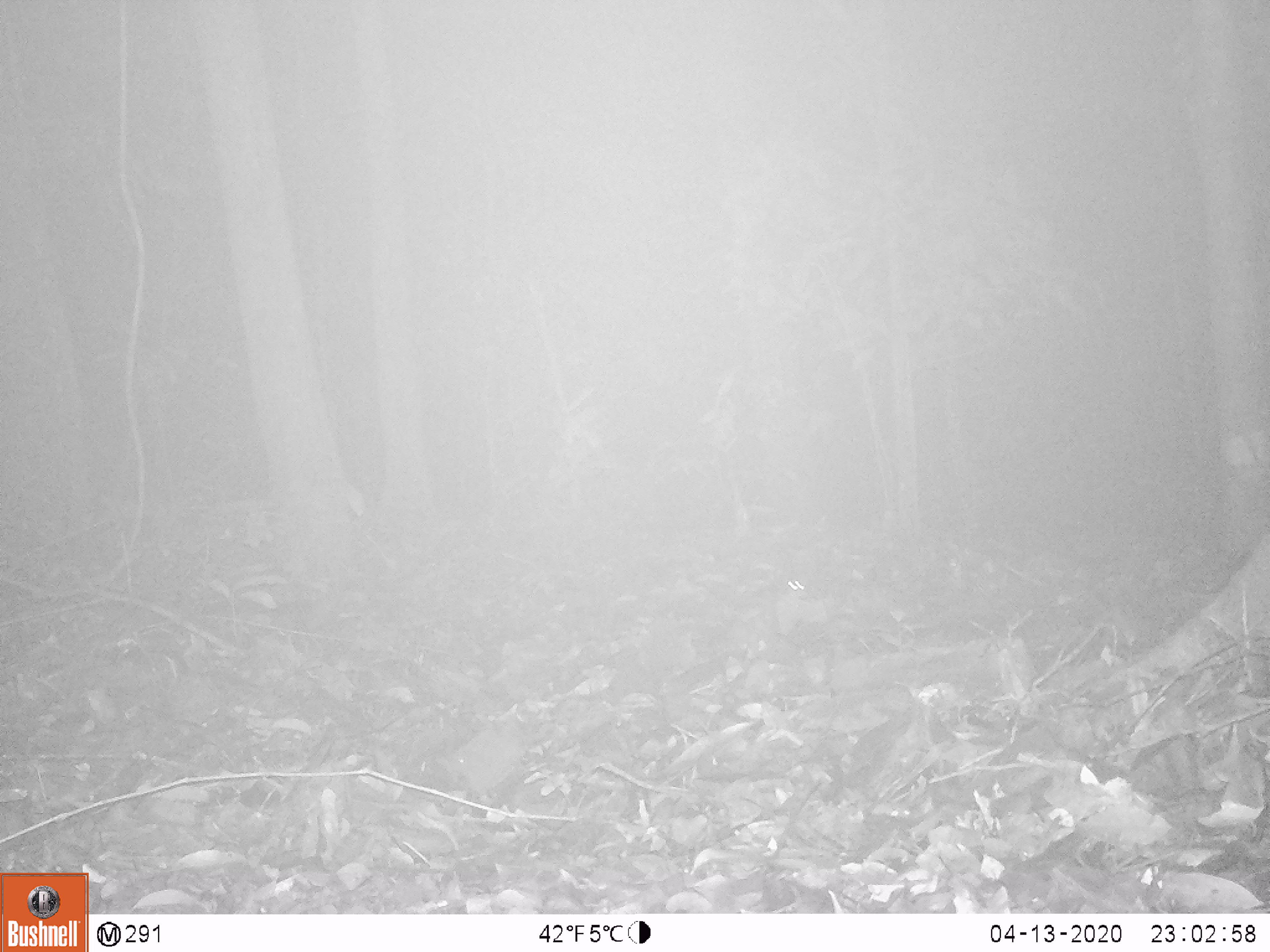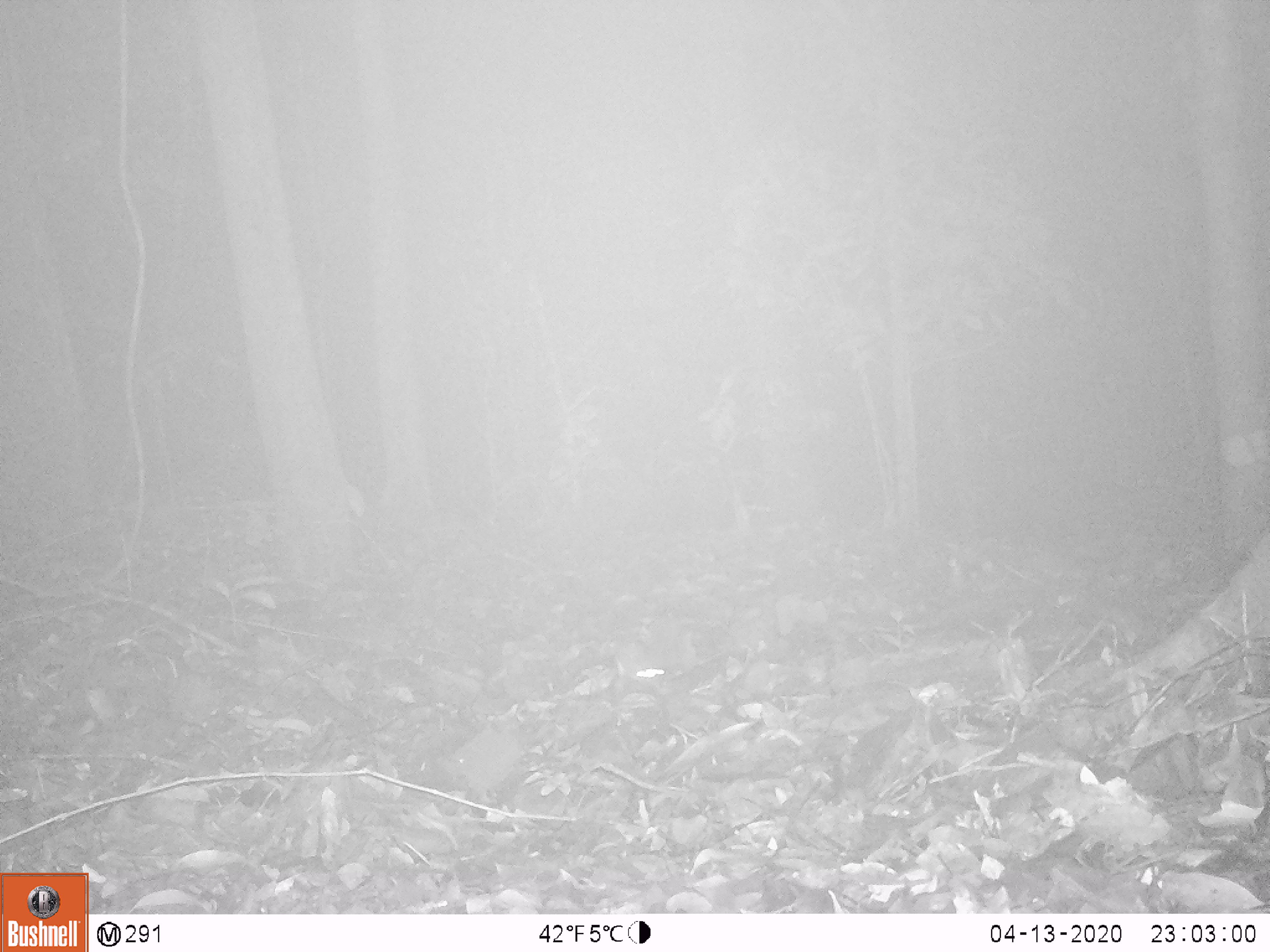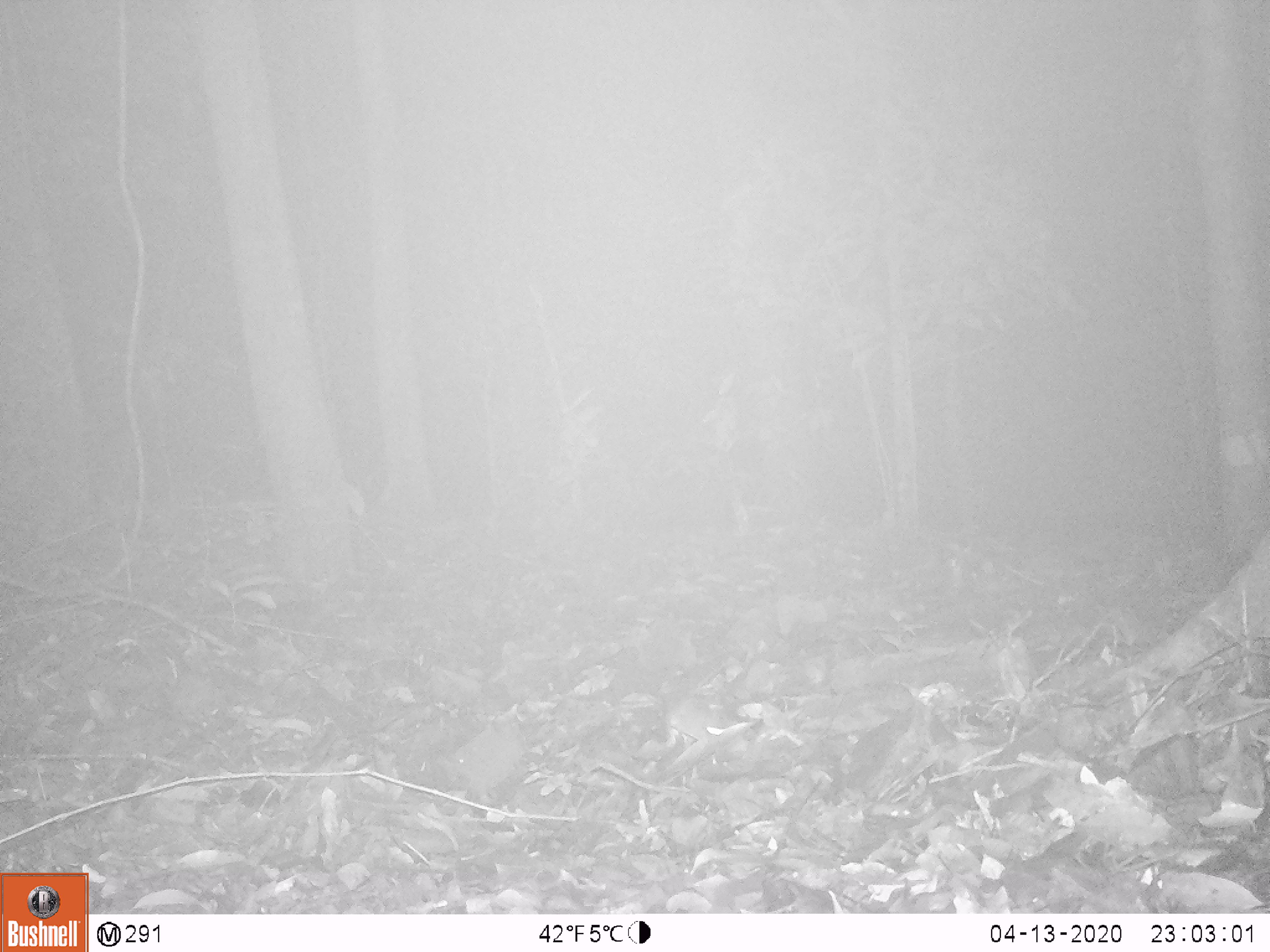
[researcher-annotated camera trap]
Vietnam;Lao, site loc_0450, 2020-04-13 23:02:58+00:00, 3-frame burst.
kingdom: Animalia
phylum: Chordata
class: Mammalia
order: Rodentia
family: Muridae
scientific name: Muridae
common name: old-world mice and rats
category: unidentified murid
Unidentified murid (old-world mice and rats) (Muridae). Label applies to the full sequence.